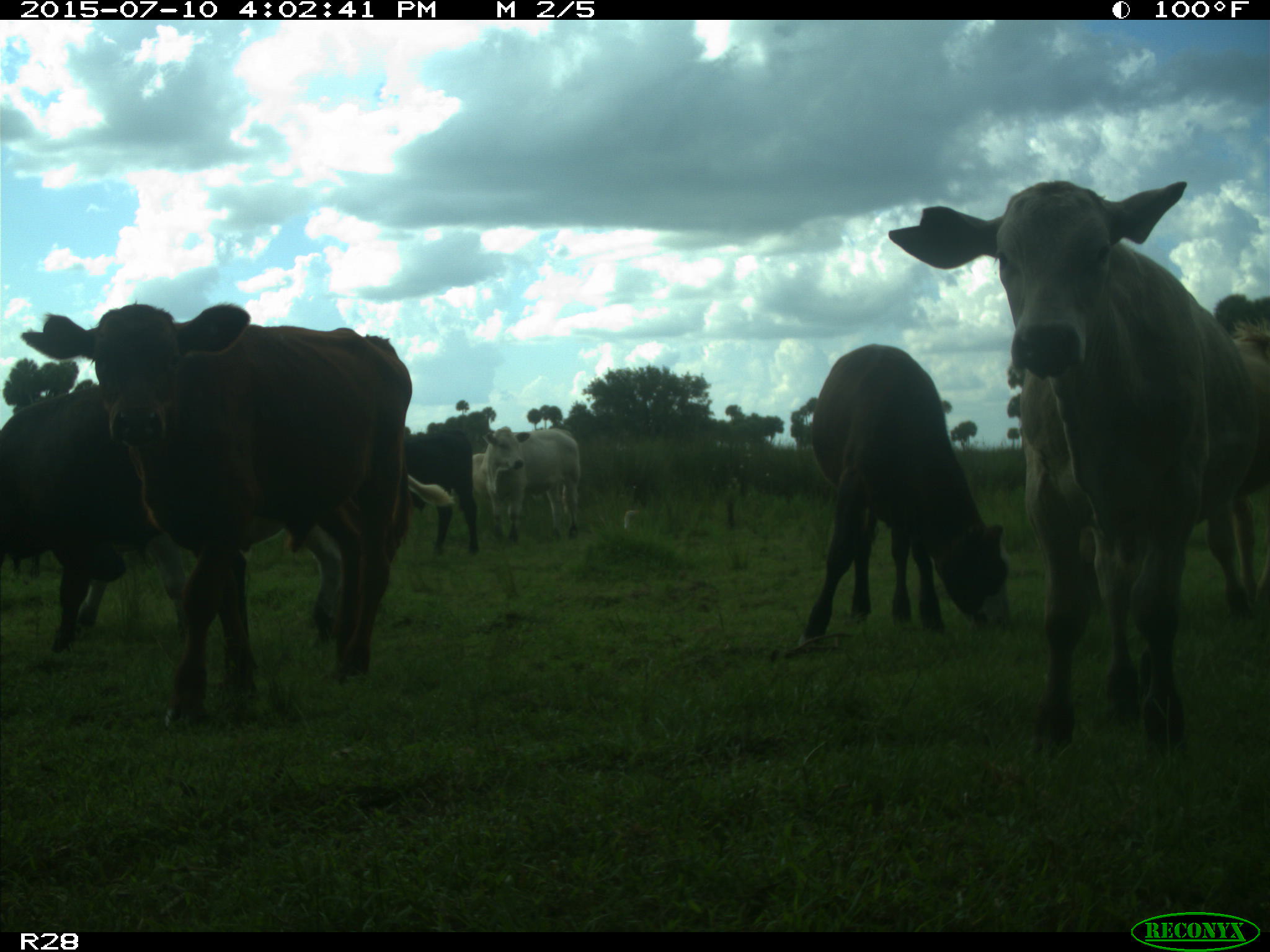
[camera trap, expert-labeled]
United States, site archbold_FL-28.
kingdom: Animalia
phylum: Chordata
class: Mammalia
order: Artiodactyla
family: Bovidae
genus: Bos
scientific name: Bos taurus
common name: domestic cow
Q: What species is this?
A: Bos taurus (domestic cow).